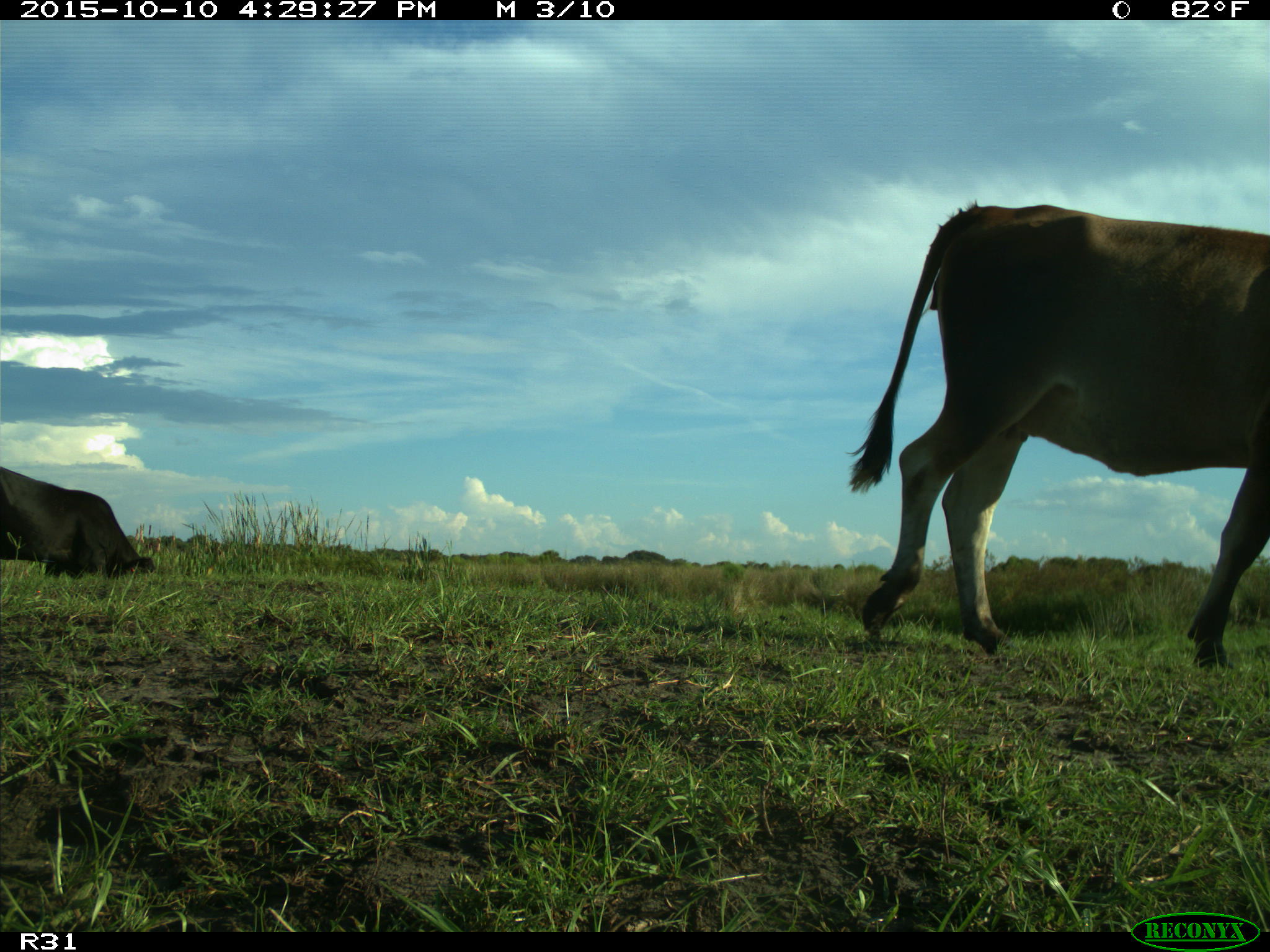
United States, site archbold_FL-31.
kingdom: Animalia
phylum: Chordata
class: Mammalia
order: Artiodactyla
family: Bovidae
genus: Bos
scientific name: Bos taurus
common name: domestic cow